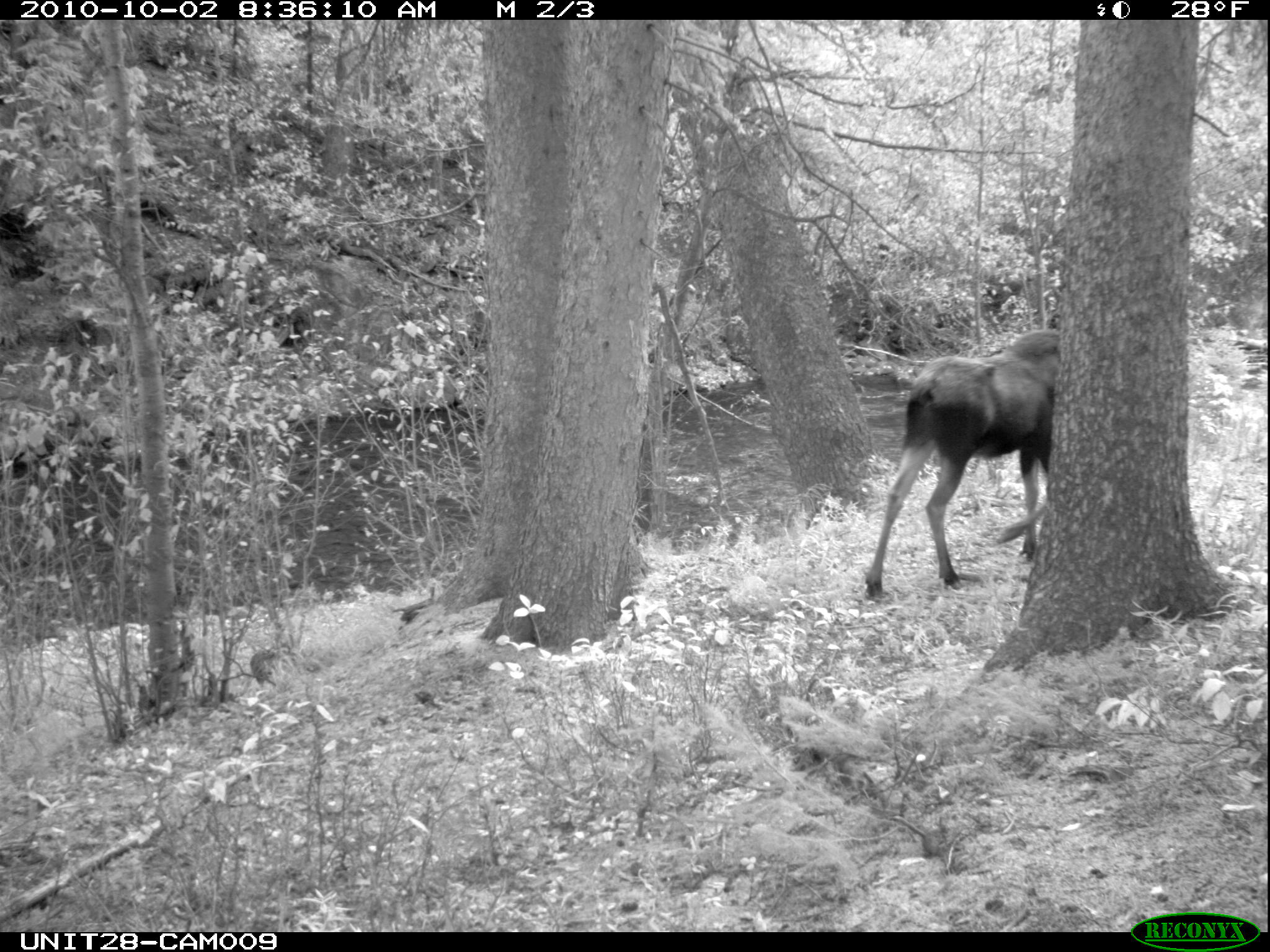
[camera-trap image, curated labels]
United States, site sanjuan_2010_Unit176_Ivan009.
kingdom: Animalia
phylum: Chordata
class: Mammalia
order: Artiodactyla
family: Cervidae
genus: Alces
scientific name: Alces alces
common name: moose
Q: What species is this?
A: Alces alces (moose).